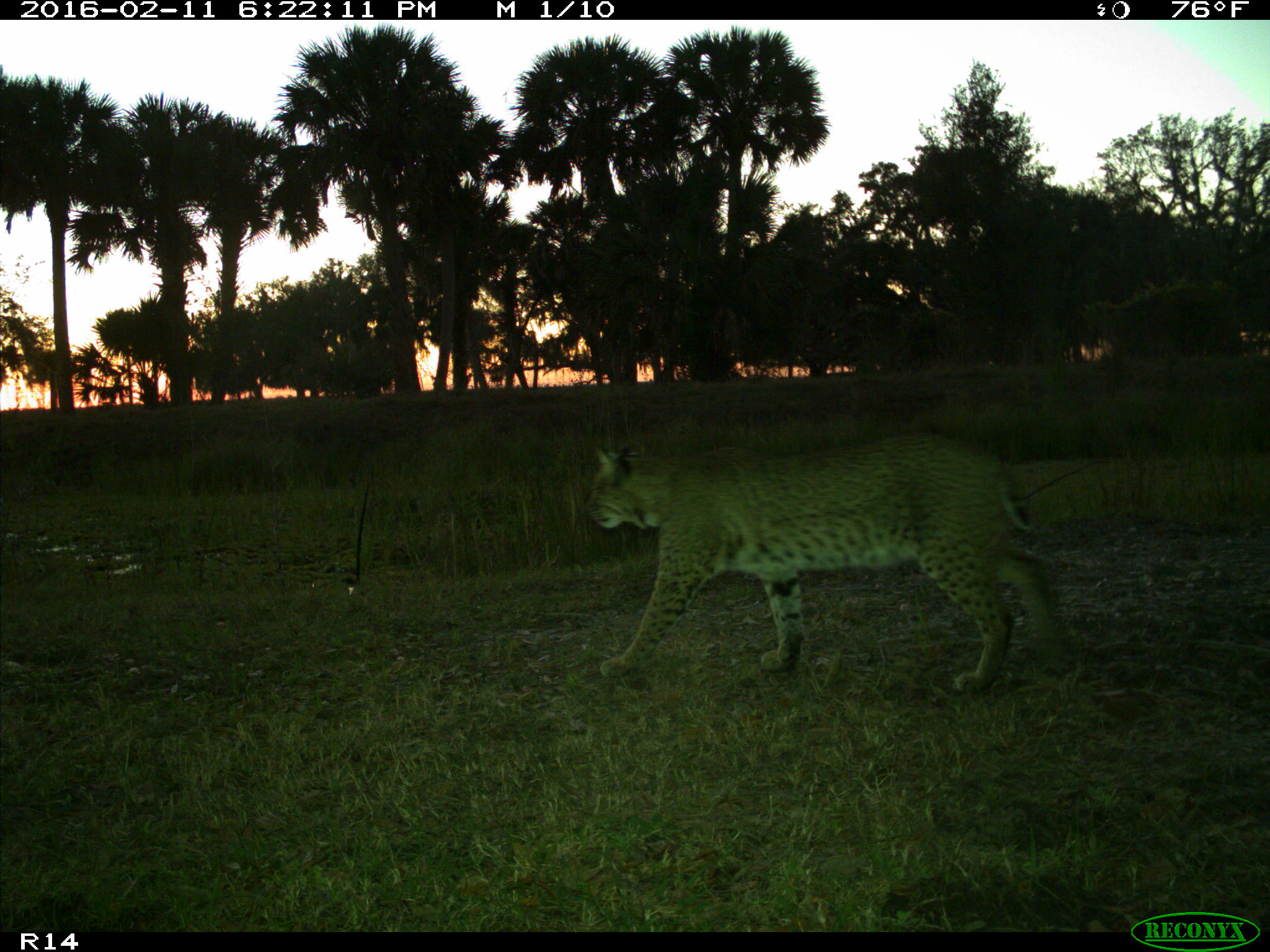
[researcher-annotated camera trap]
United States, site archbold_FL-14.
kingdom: Animalia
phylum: Chordata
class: Mammalia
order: Carnivora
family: Felidae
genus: Lynx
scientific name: Lynx rufus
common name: bobcat